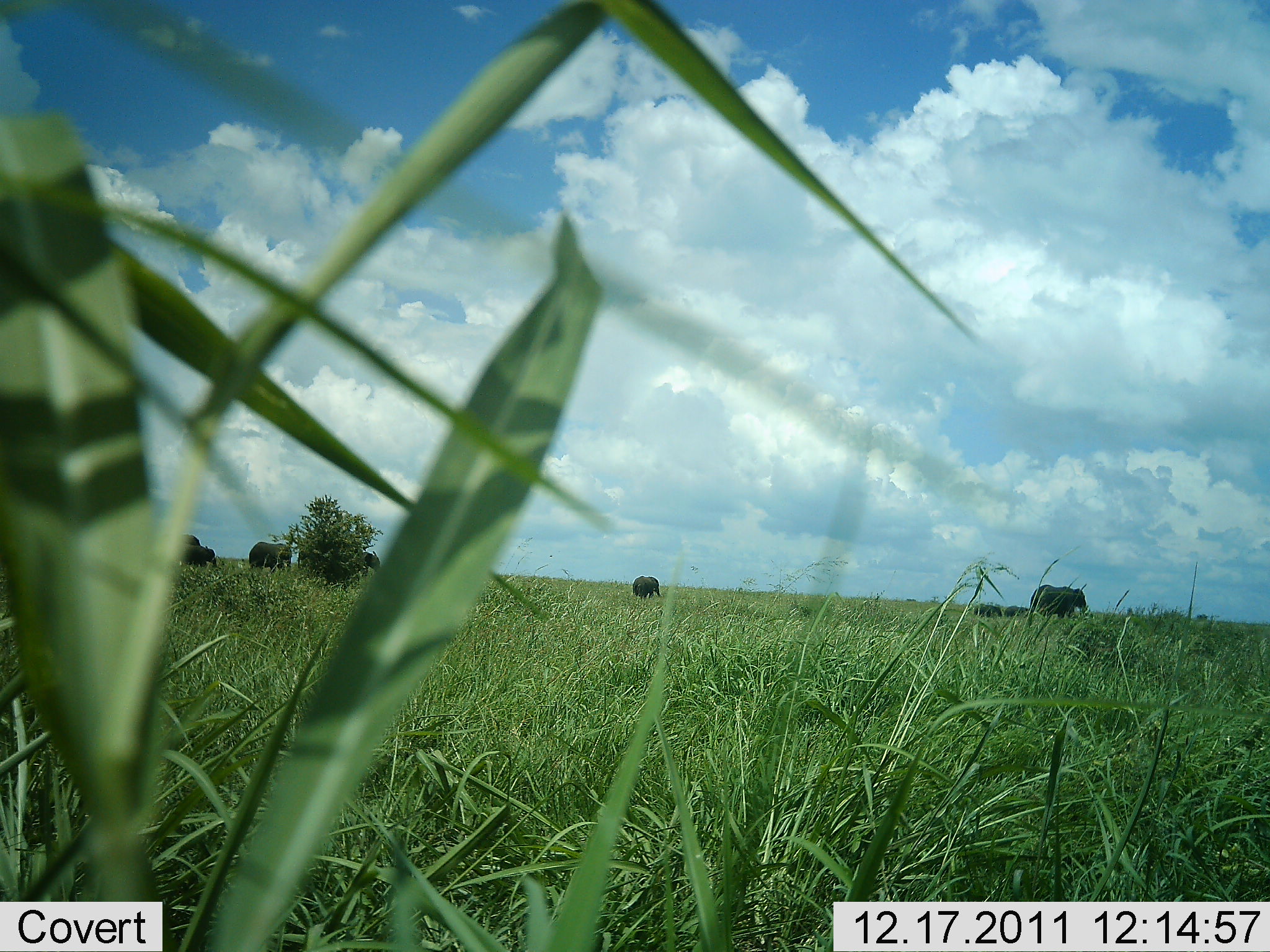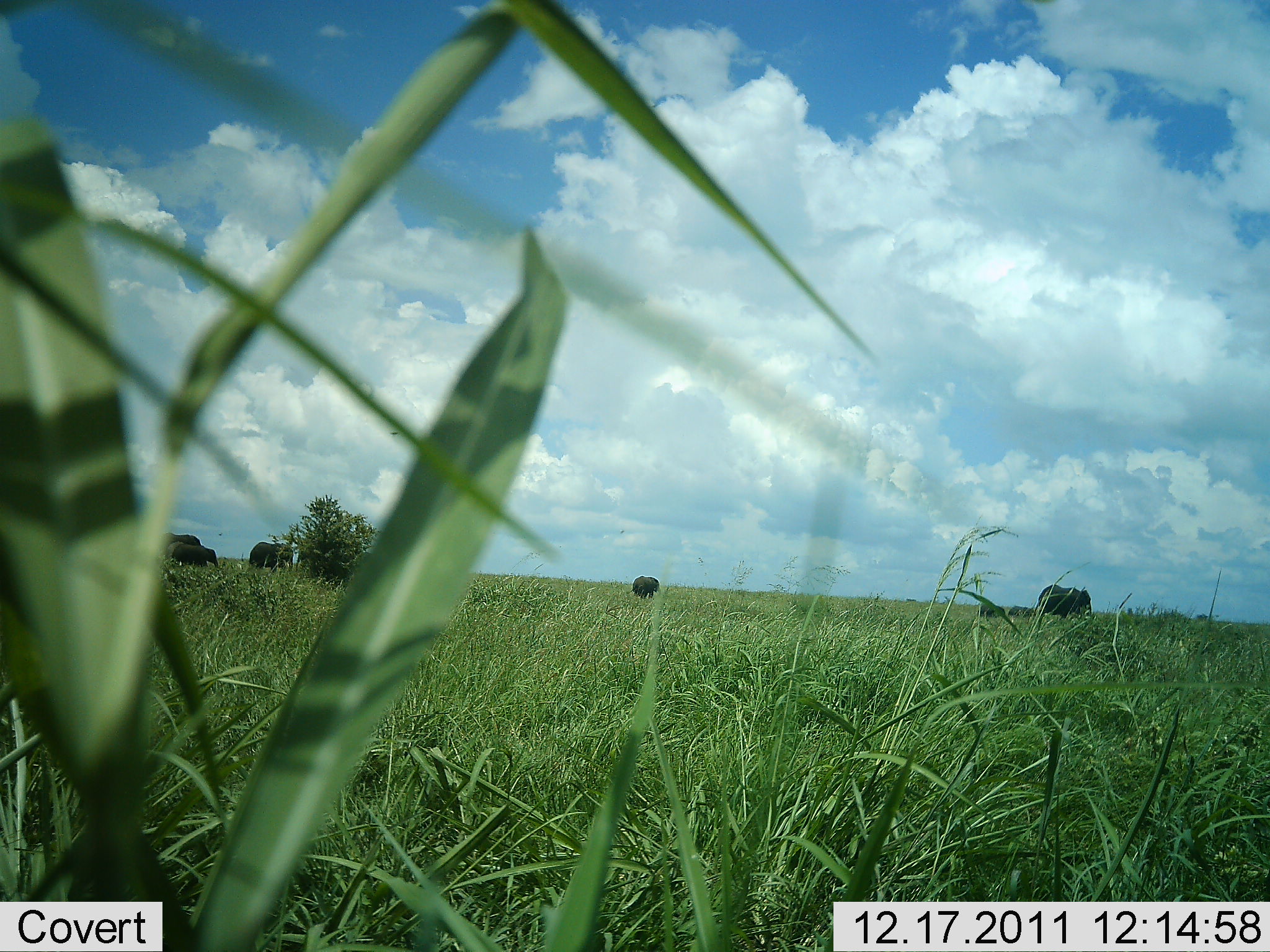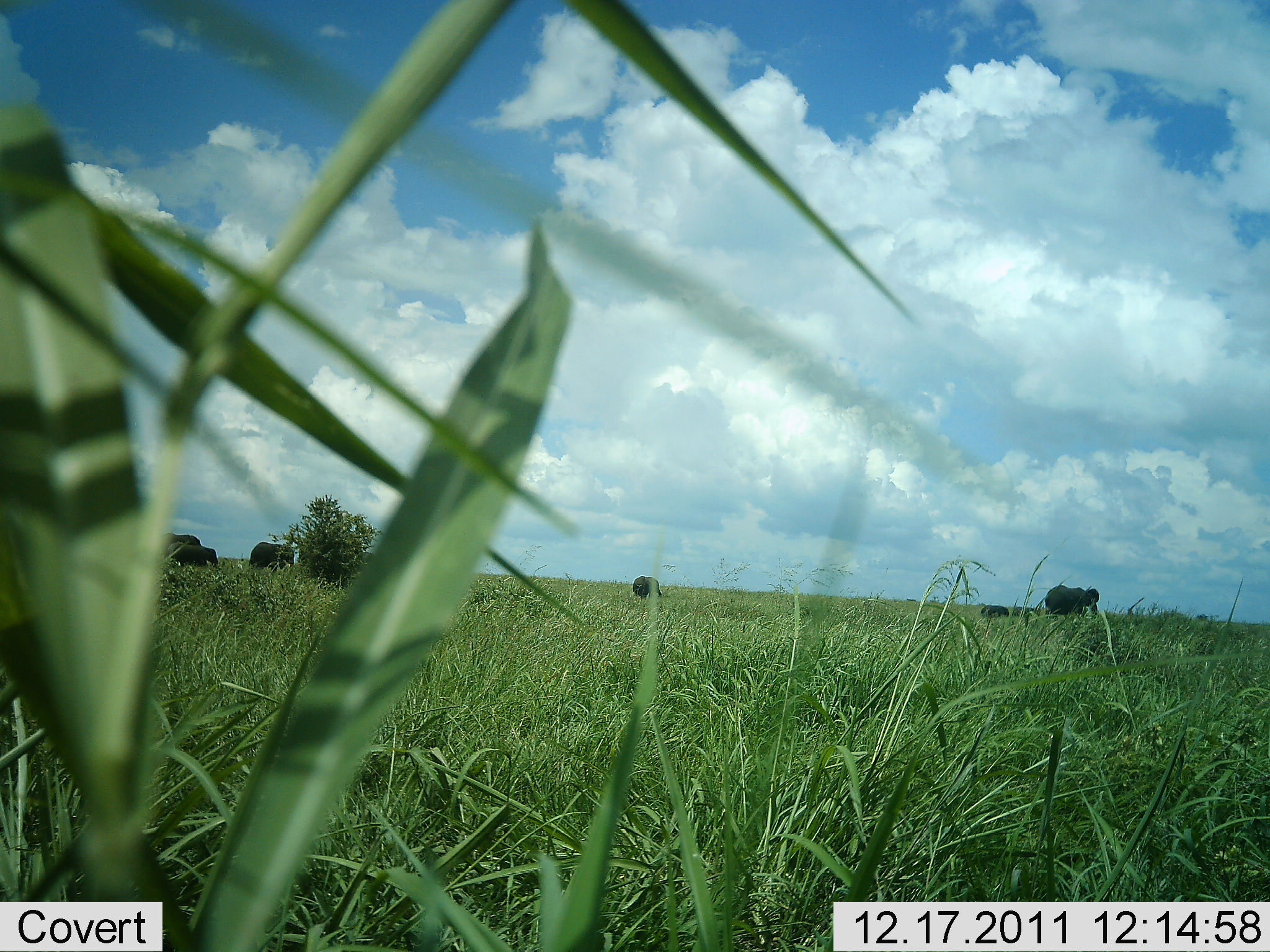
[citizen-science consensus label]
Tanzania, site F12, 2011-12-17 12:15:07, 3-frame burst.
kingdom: Animalia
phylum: Chordata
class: Mammalia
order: Proboscidea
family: Elephantidae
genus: Loxodonta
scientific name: Loxodonta africana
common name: african bush elephant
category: elephant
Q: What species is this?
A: Elephant (african bush elephant) (Loxodonta africana).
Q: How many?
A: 7.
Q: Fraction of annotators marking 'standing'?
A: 36%.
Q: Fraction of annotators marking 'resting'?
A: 0%.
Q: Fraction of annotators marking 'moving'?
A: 91%.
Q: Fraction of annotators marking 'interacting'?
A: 0%.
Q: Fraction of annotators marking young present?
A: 36%.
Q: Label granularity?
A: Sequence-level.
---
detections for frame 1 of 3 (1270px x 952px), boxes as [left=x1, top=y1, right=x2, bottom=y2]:
animal: [left=1028, top=584, right=1088, bottom=627]; [left=247, top=542, right=293, bottom=576]; [left=177, top=544, right=218, bottom=569]; [left=632, top=575, right=661, bottom=599]; [left=360, top=548, right=383, bottom=576]; [left=973, top=603, right=1002, bottom=619]; [left=1003, top=604, right=1029, bottom=618]; [left=177, top=533, right=200, bottom=546]; [left=295, top=548, right=307, bottom=569]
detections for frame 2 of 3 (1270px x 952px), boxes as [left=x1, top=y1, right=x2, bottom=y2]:
animal: [left=1037, top=584, right=1093, bottom=627]; [left=316, top=543, right=353, bottom=588]; [left=249, top=541, right=293, bottom=571]; [left=172, top=543, right=218, bottom=569]; [left=160, top=530, right=202, bottom=555]; [left=625, top=575, right=662, bottom=600]; [left=1006, top=604, right=1037, bottom=623]; [left=976, top=602, right=1006, bottom=620]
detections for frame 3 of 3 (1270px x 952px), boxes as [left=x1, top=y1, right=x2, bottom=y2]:
animal: [left=1033, top=584, right=1099, bottom=618]; [left=306, top=538, right=350, bottom=587]; [left=167, top=541, right=218, bottom=571]; [left=248, top=541, right=294, bottom=573]; [left=162, top=533, right=201, bottom=559]; [left=632, top=575, right=662, bottom=598]; [left=980, top=604, right=1010, bottom=619]; [left=1013, top=604, right=1036, bottom=619]